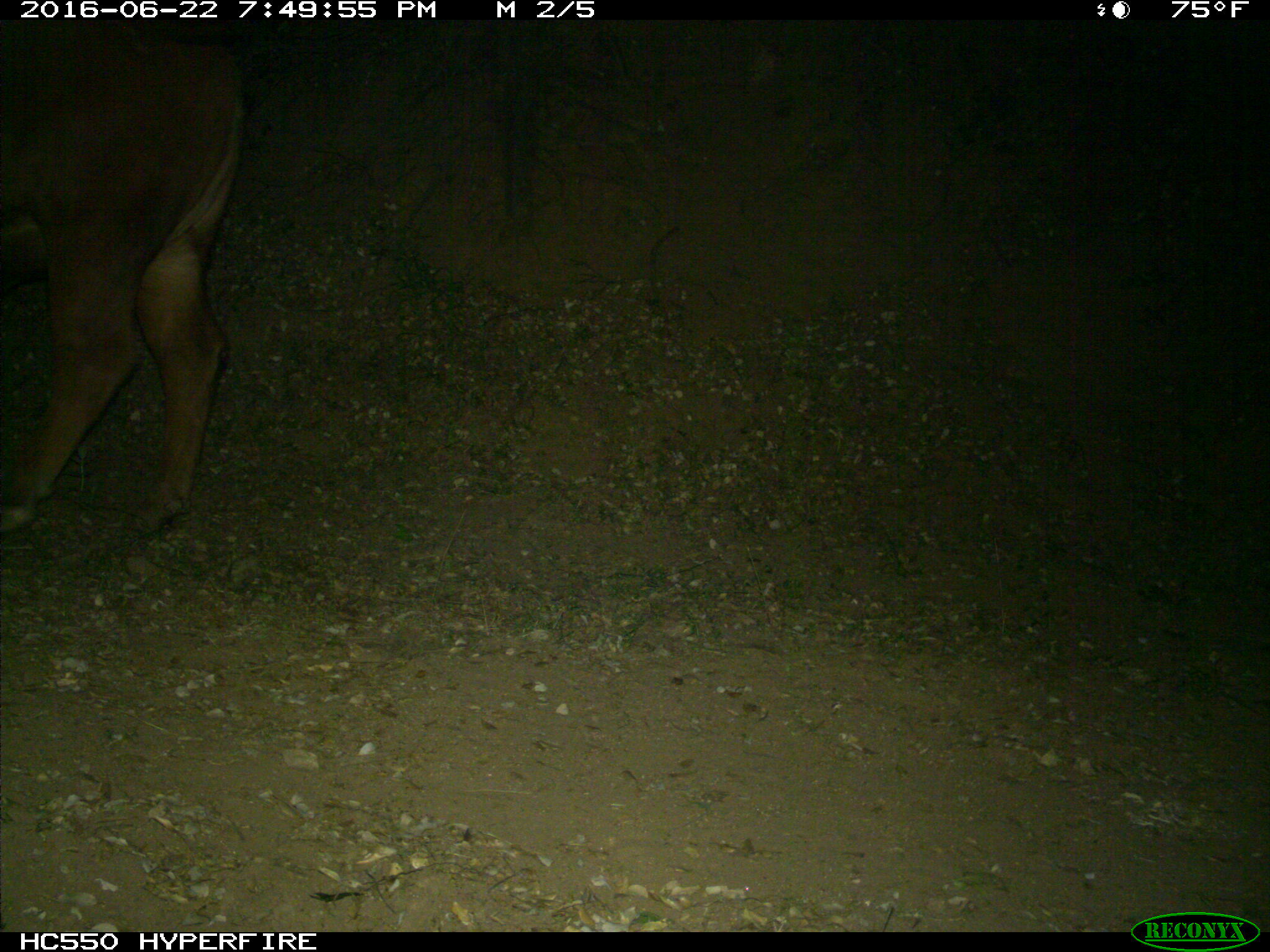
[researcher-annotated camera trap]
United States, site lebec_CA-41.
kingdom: Animalia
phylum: Chordata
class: Mammalia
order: Artiodactyla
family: Bovidae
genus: Bos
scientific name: Bos taurus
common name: domestic cow